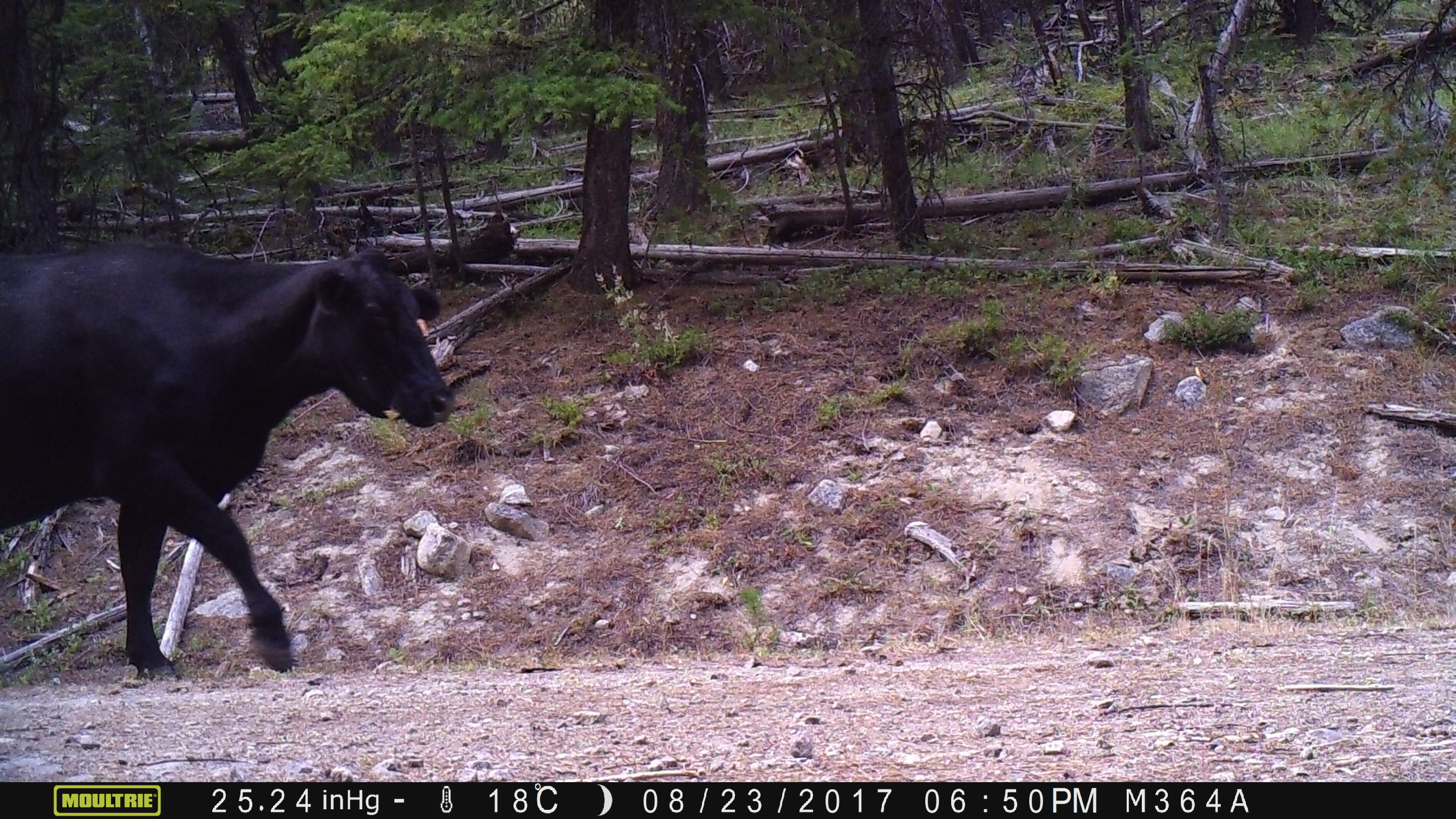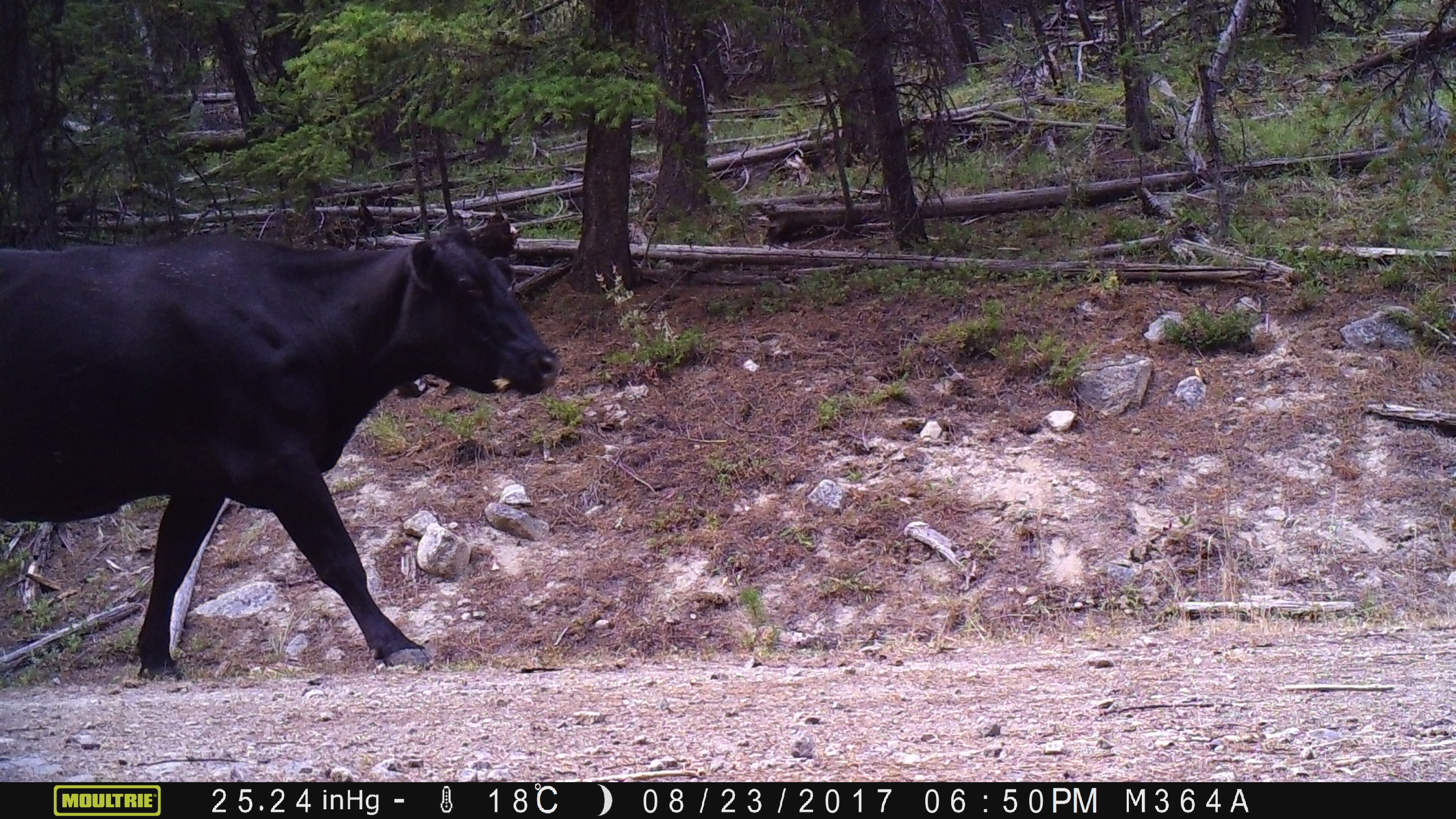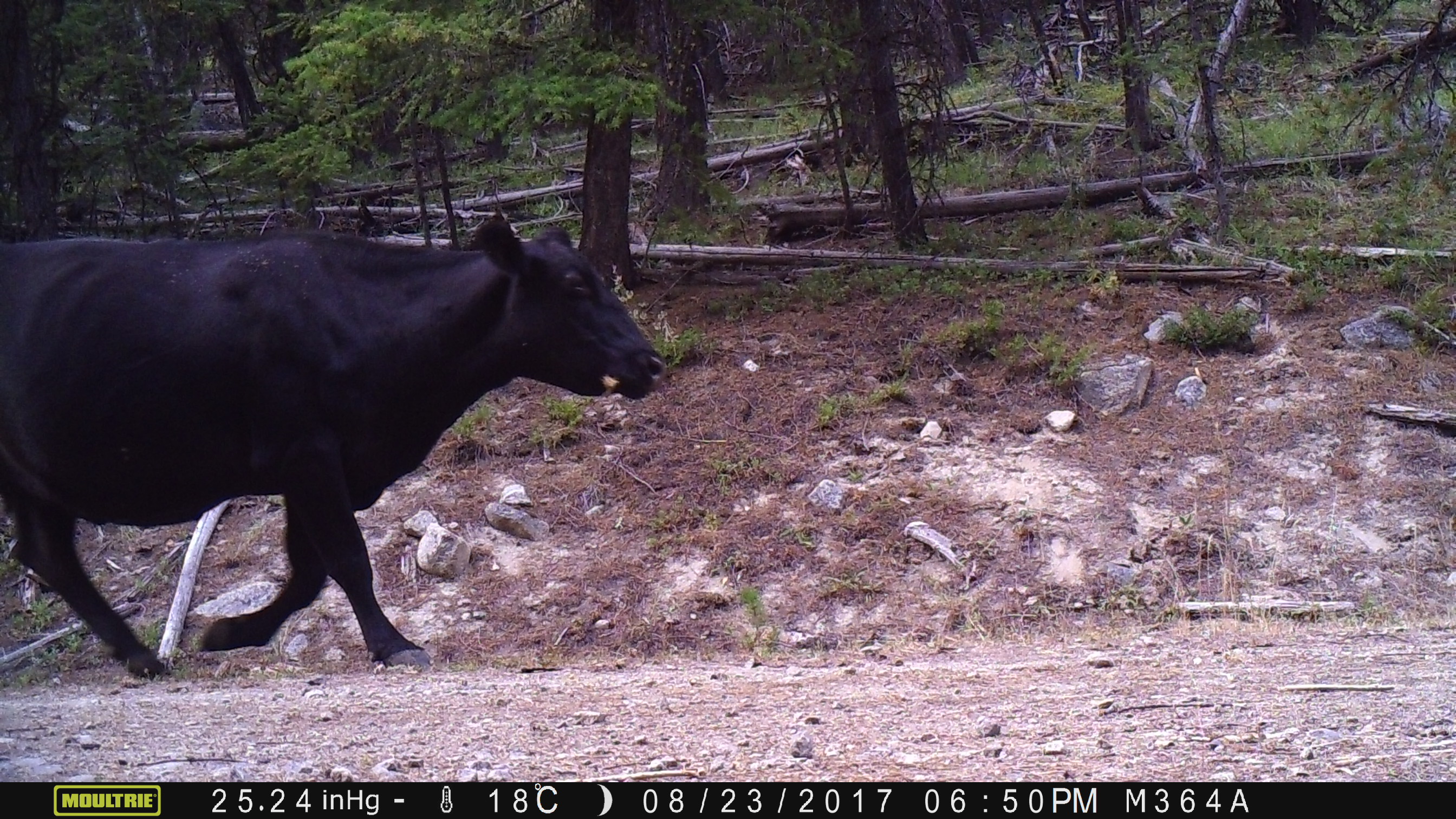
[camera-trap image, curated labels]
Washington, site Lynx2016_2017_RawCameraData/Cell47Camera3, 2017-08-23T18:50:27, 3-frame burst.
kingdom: Animalia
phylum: Chordata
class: Mammalia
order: Artiodactyla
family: Bovidae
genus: Bos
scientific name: Bos taurus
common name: domestic cattle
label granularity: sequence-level